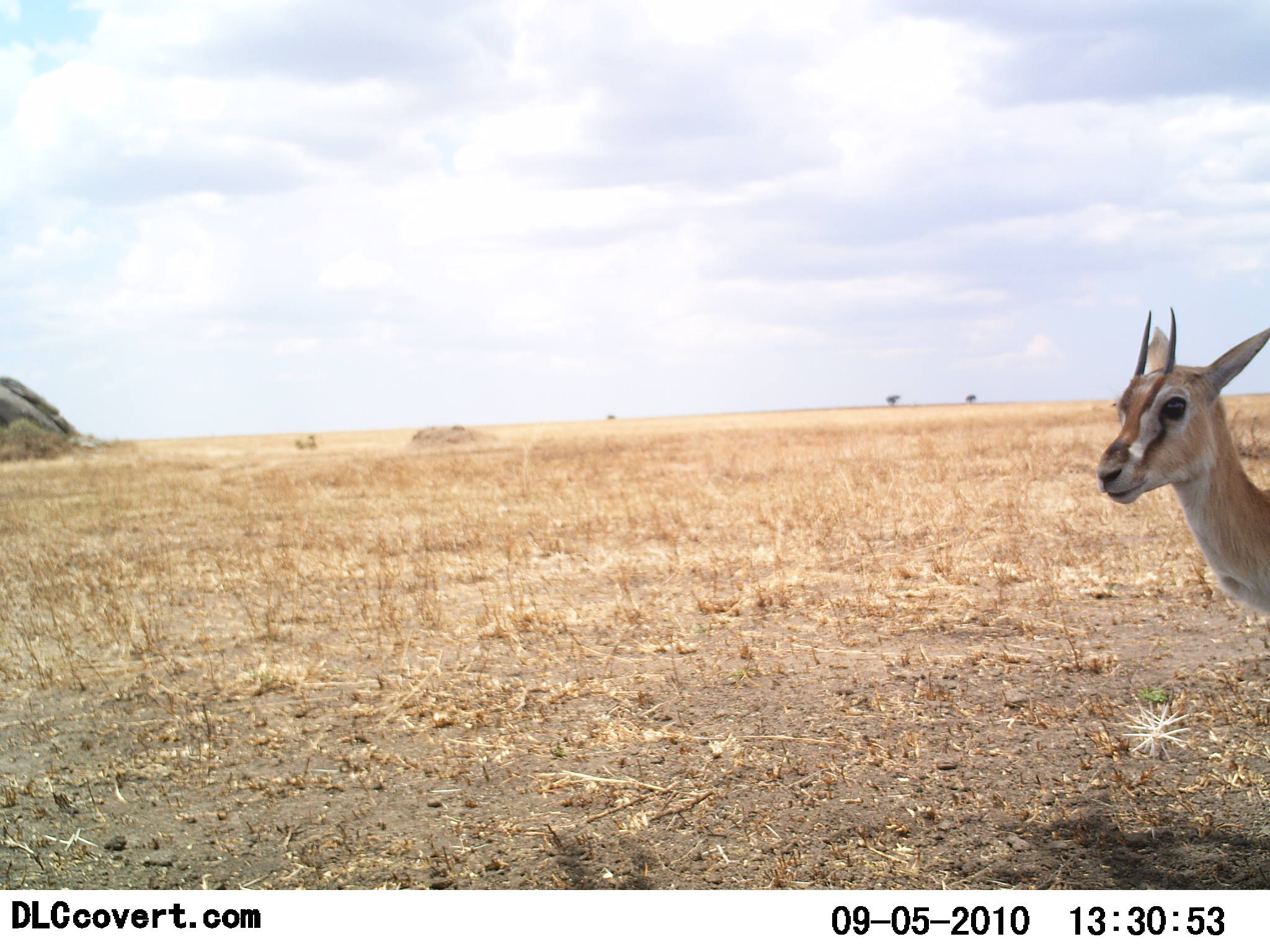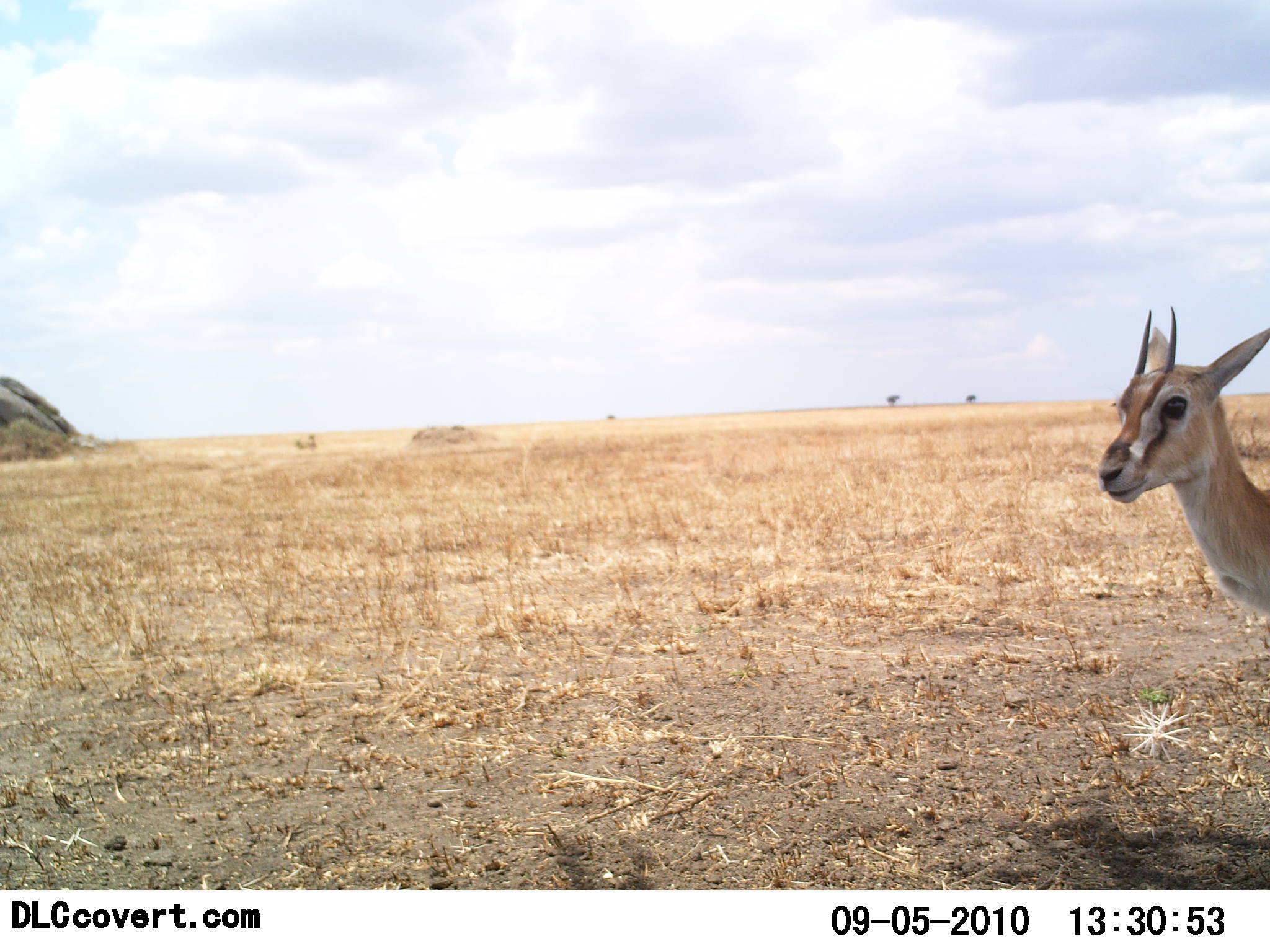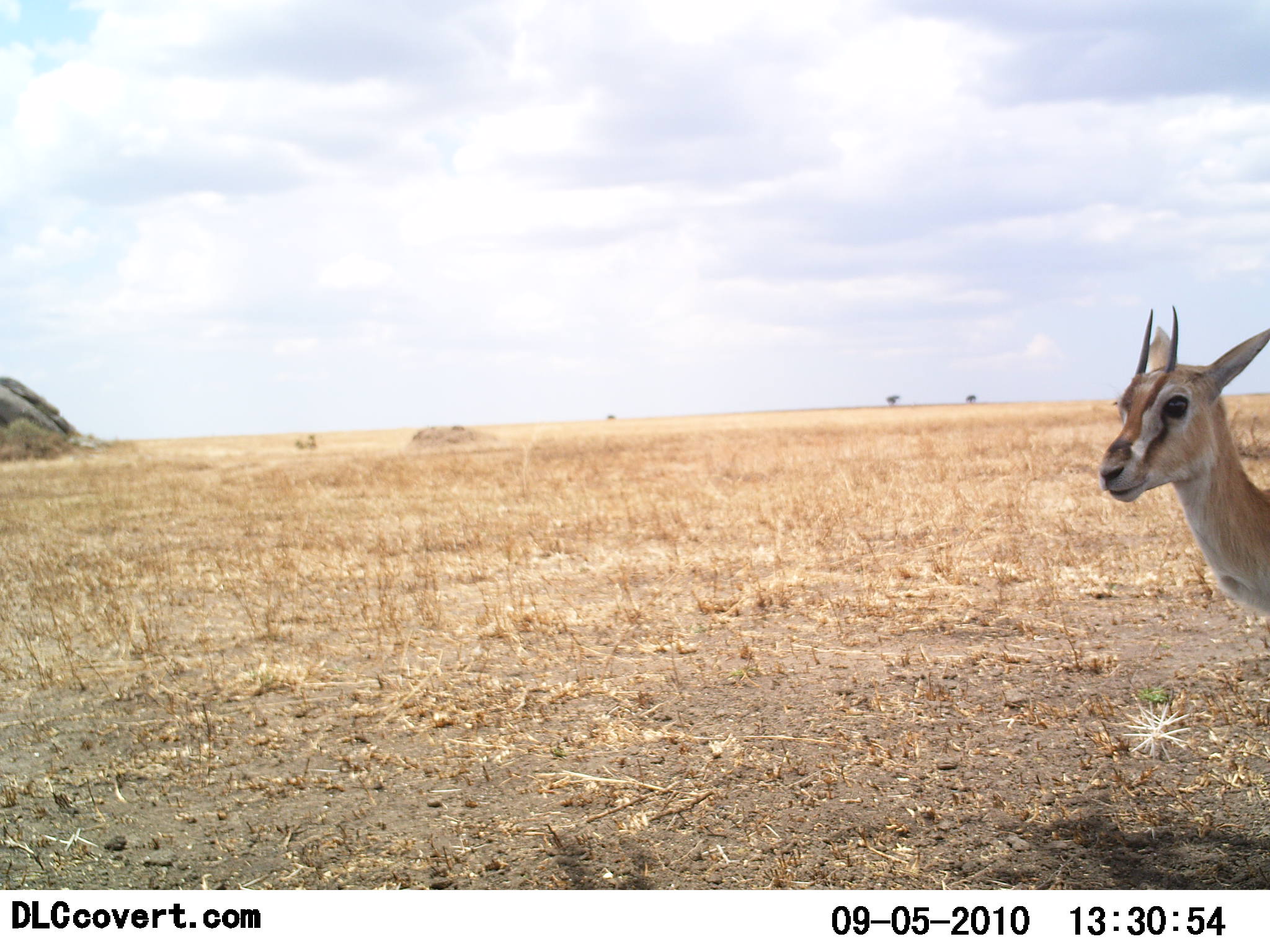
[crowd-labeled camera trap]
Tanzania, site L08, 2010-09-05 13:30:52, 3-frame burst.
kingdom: Animalia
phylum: Chordata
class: Mammalia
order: Artiodactyla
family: Bovidae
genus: Eudorcas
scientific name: Eudorcas thomsonii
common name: thomson's gazelle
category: gazellethomsons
Gazellethomsons (thomson's gazelle) (Eudorcas thomsonii), count 1. Behavior (volunteer vote fractions): standing 100%, resting 0%, moving 0%, interacting 0%. Young present (vote fraction): 0%. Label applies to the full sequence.